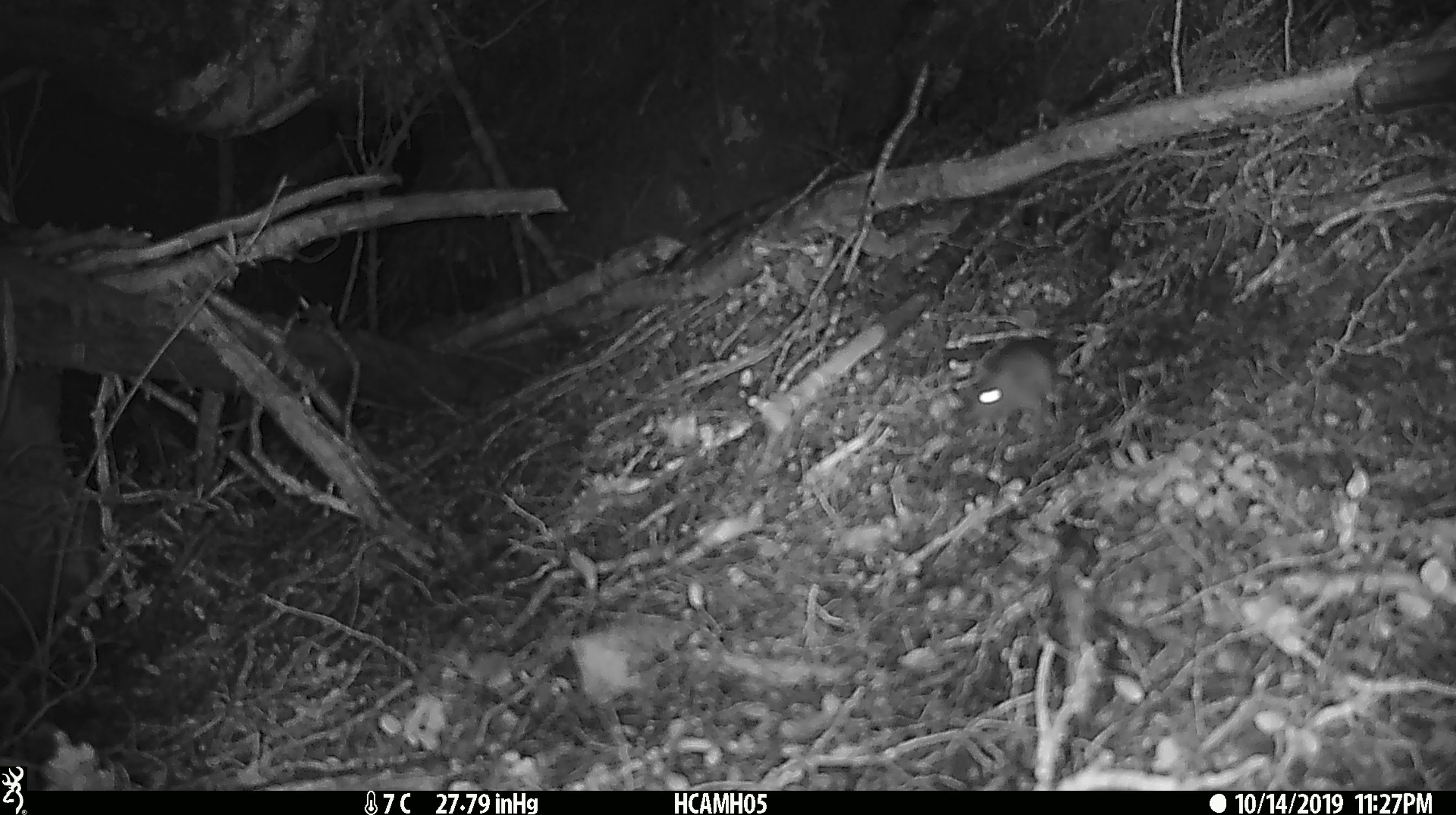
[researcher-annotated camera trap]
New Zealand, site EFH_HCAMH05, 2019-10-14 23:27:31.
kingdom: Animalia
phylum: Chordata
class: Mammalia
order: Rodentia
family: Muridae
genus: Mus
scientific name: Mus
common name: mouse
Mouse (Mus).